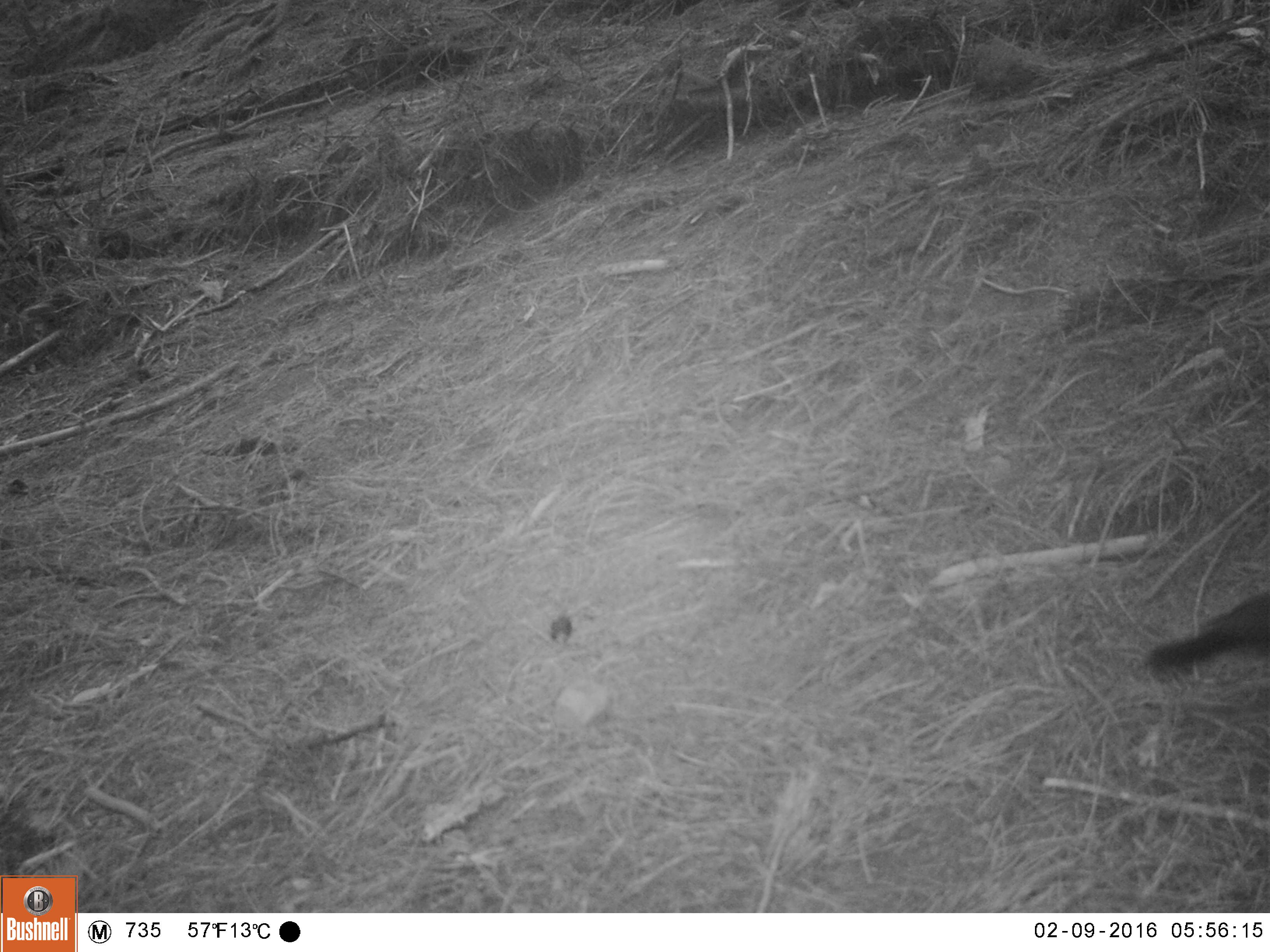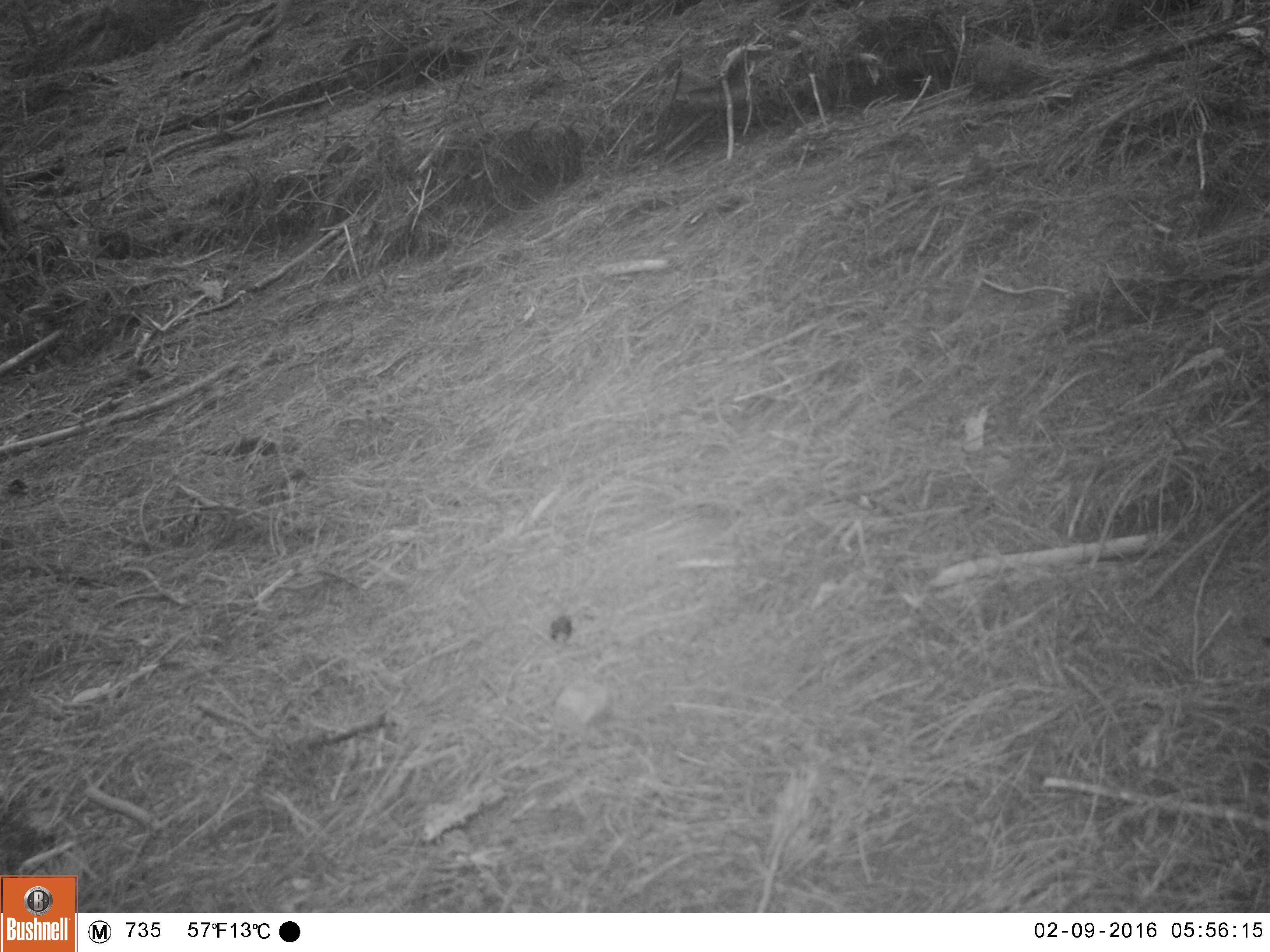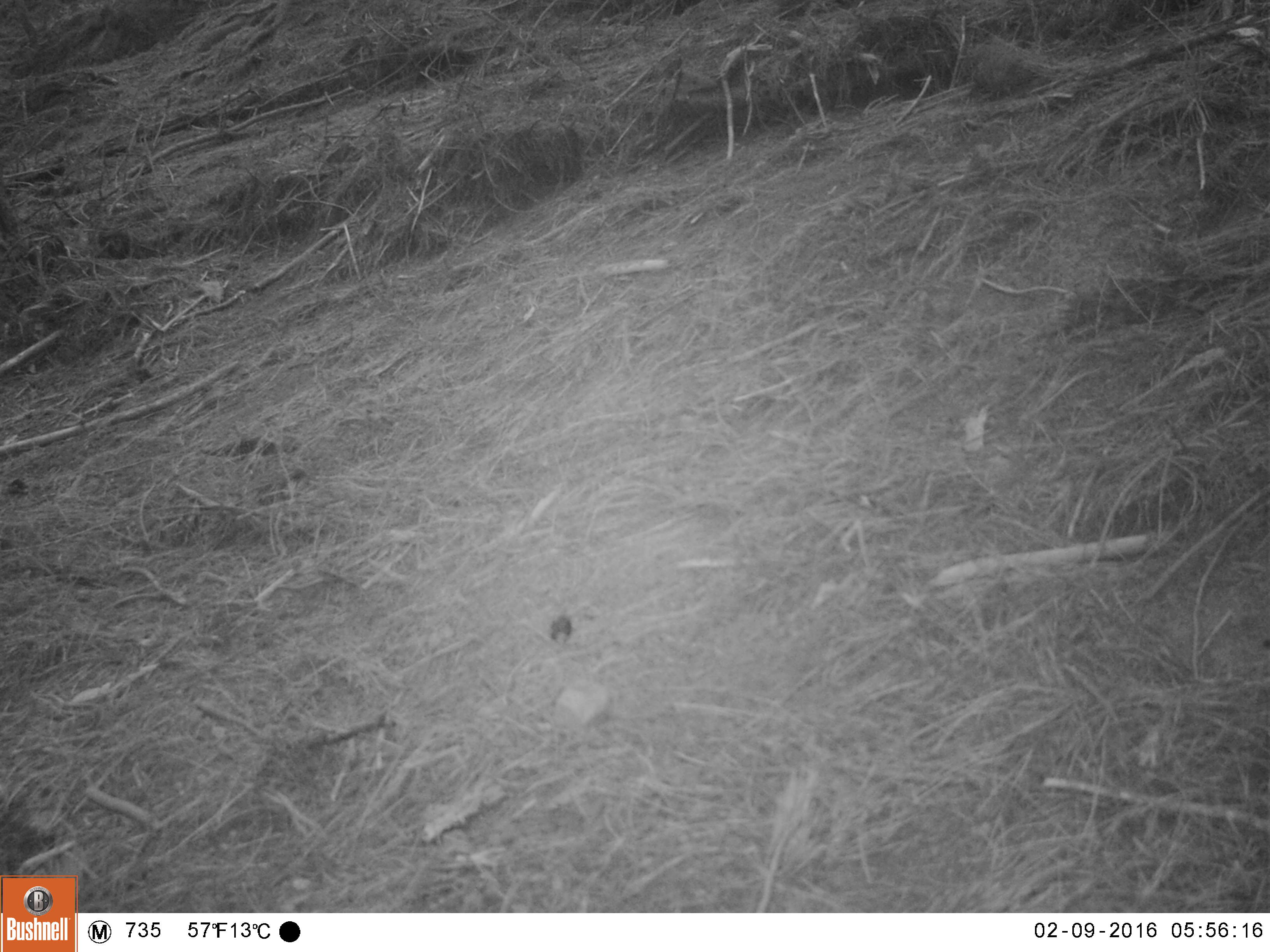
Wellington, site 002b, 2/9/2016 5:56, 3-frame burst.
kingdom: Animalia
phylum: Chordata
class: Aves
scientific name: Aves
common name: bird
Bird (Aves).